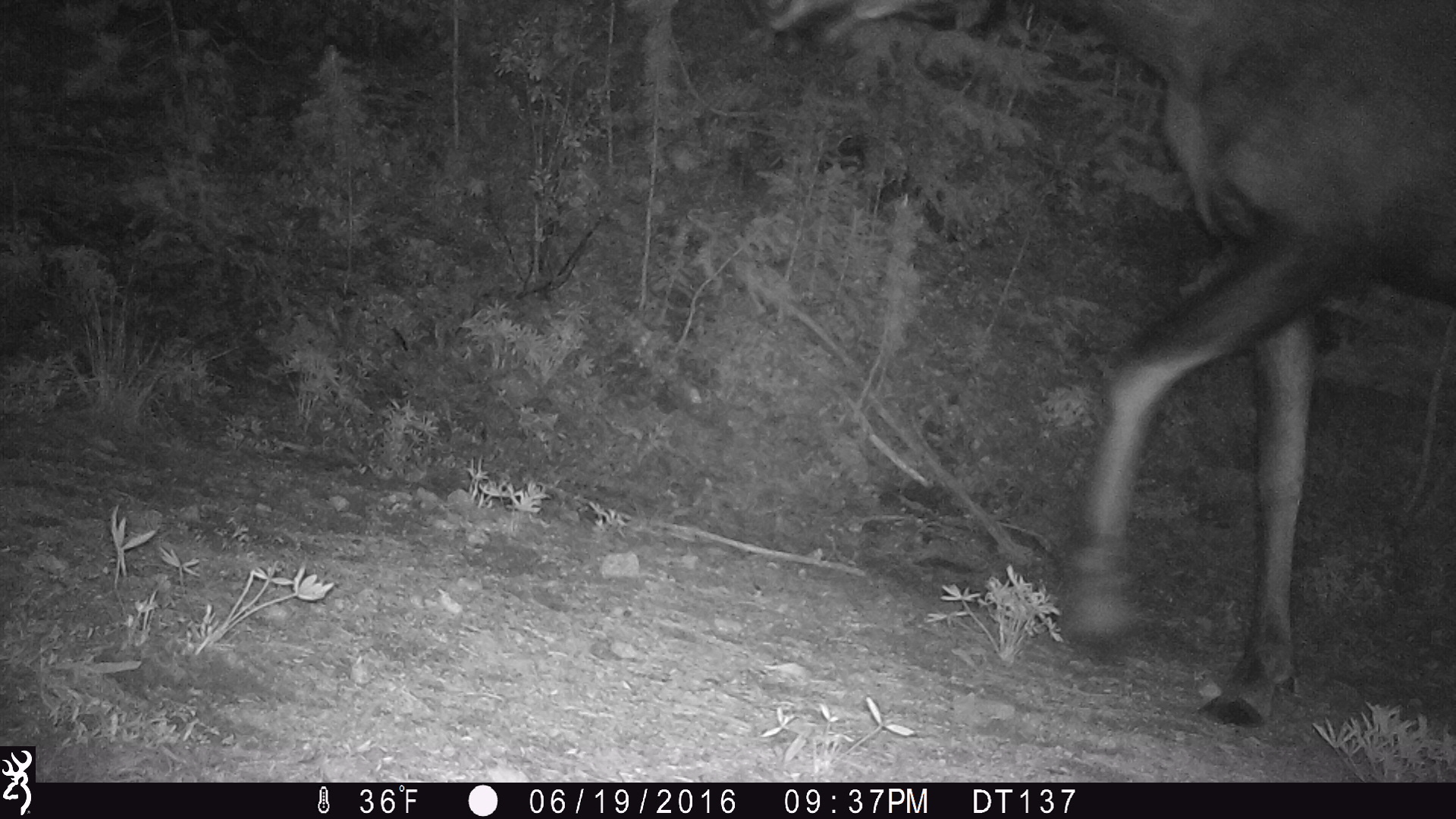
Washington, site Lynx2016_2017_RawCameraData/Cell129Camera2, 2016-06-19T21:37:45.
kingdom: Animalia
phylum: Chordata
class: Mammalia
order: Artiodactyla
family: Cervidae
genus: Alces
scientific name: Alces alces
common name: moose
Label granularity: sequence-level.